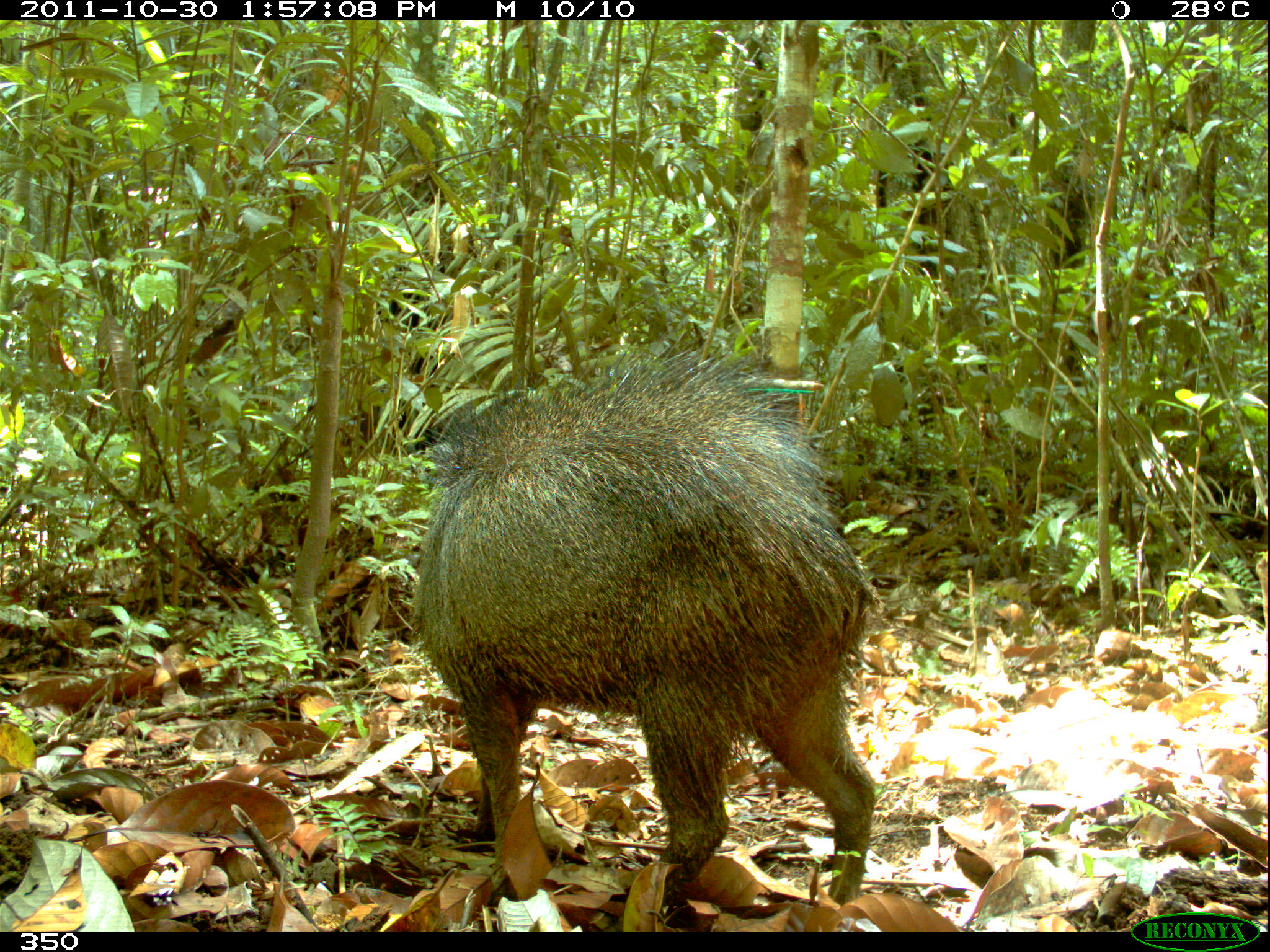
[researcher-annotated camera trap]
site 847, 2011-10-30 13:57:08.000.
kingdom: Animalia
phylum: Chordata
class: Mammalia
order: Artiodactyla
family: Tayassuidae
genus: Pecari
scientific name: Pecari tajacu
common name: collared peccary